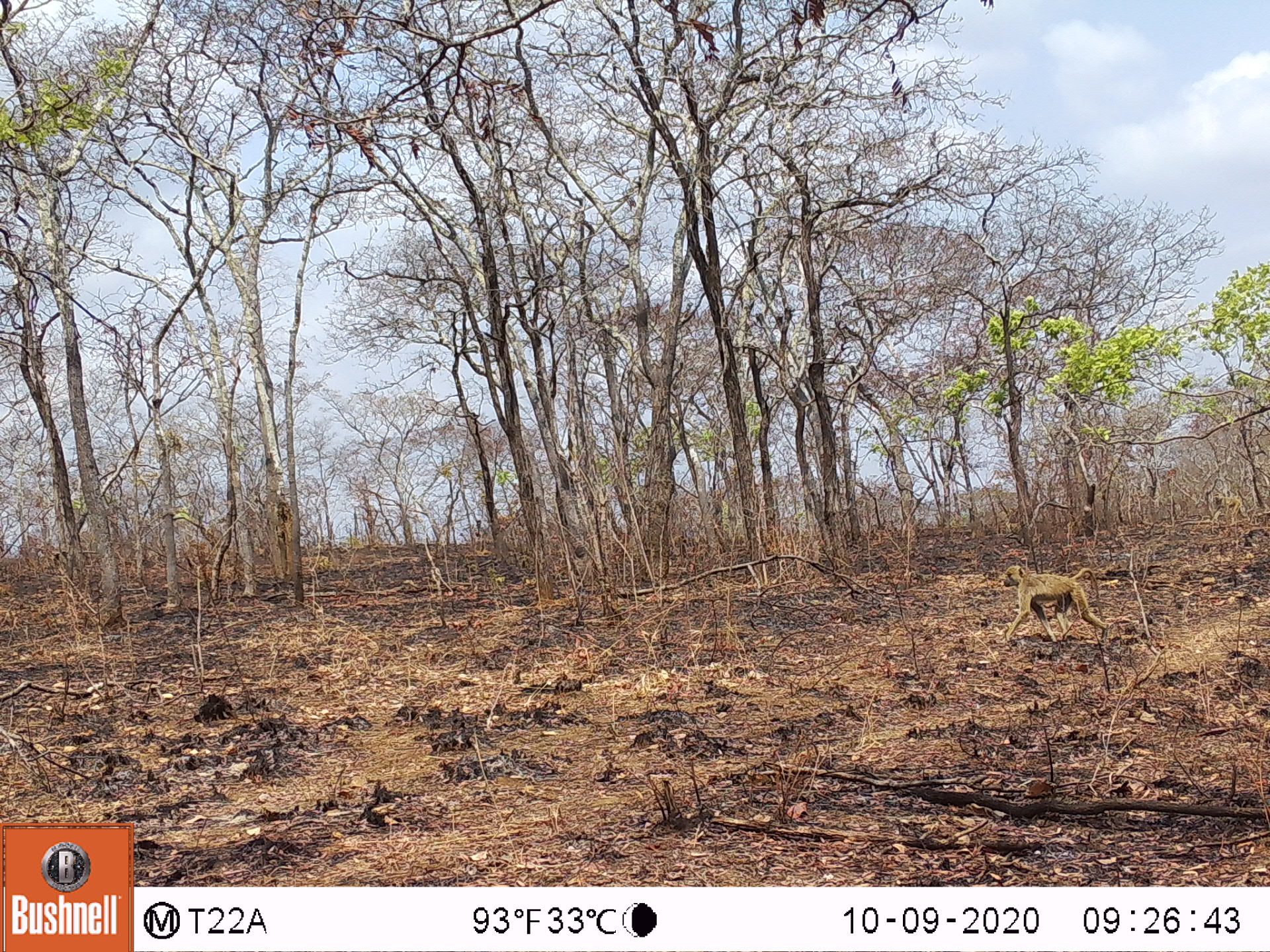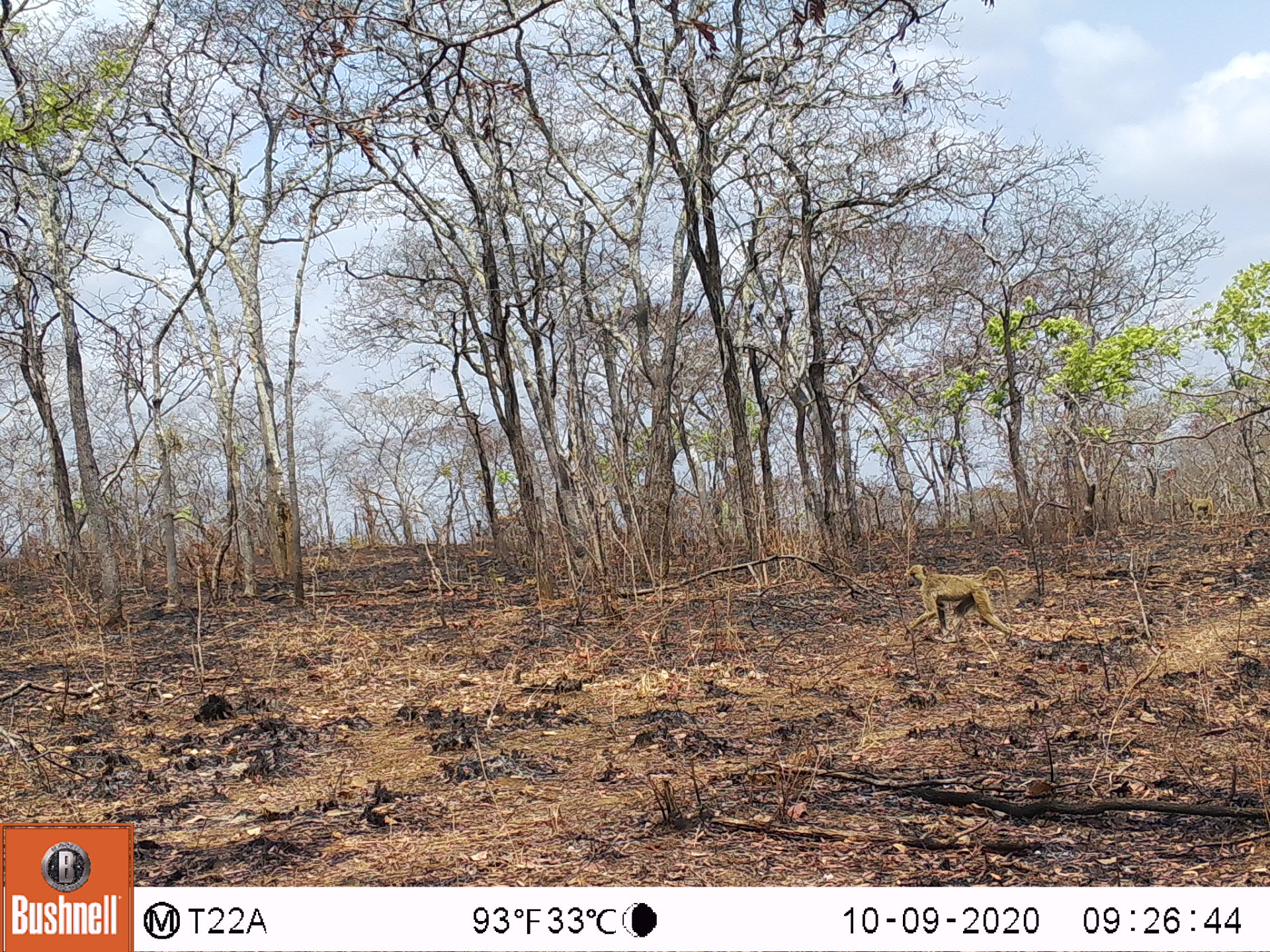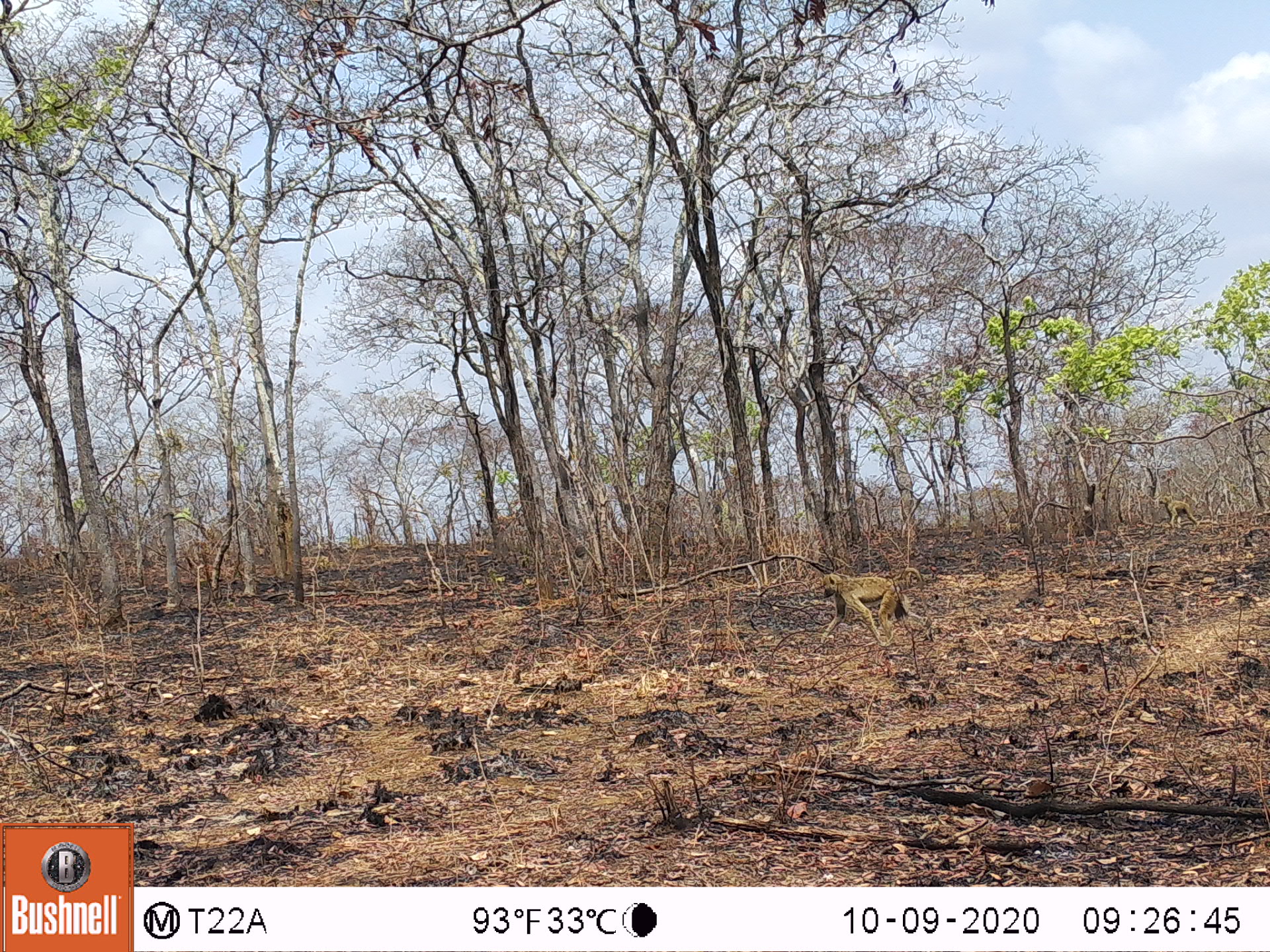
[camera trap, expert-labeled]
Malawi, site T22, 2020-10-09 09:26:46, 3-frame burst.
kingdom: Animalia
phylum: Chordata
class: Mammalia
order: Primates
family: Cercopithecidae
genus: Papio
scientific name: Papio cynocephalus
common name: yellow baboon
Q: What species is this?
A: Yellow baboon (Papio cynocephalus).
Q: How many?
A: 1.